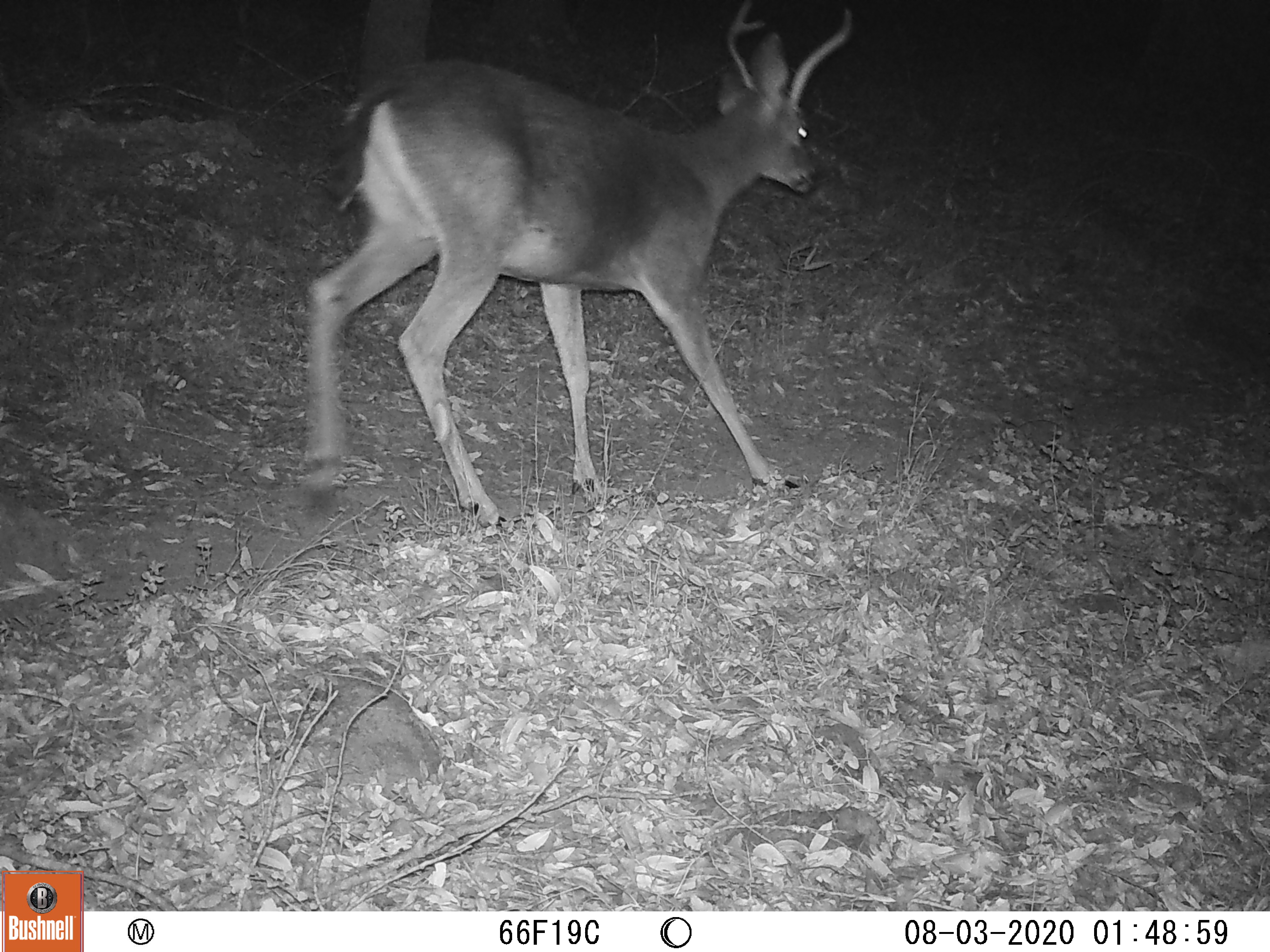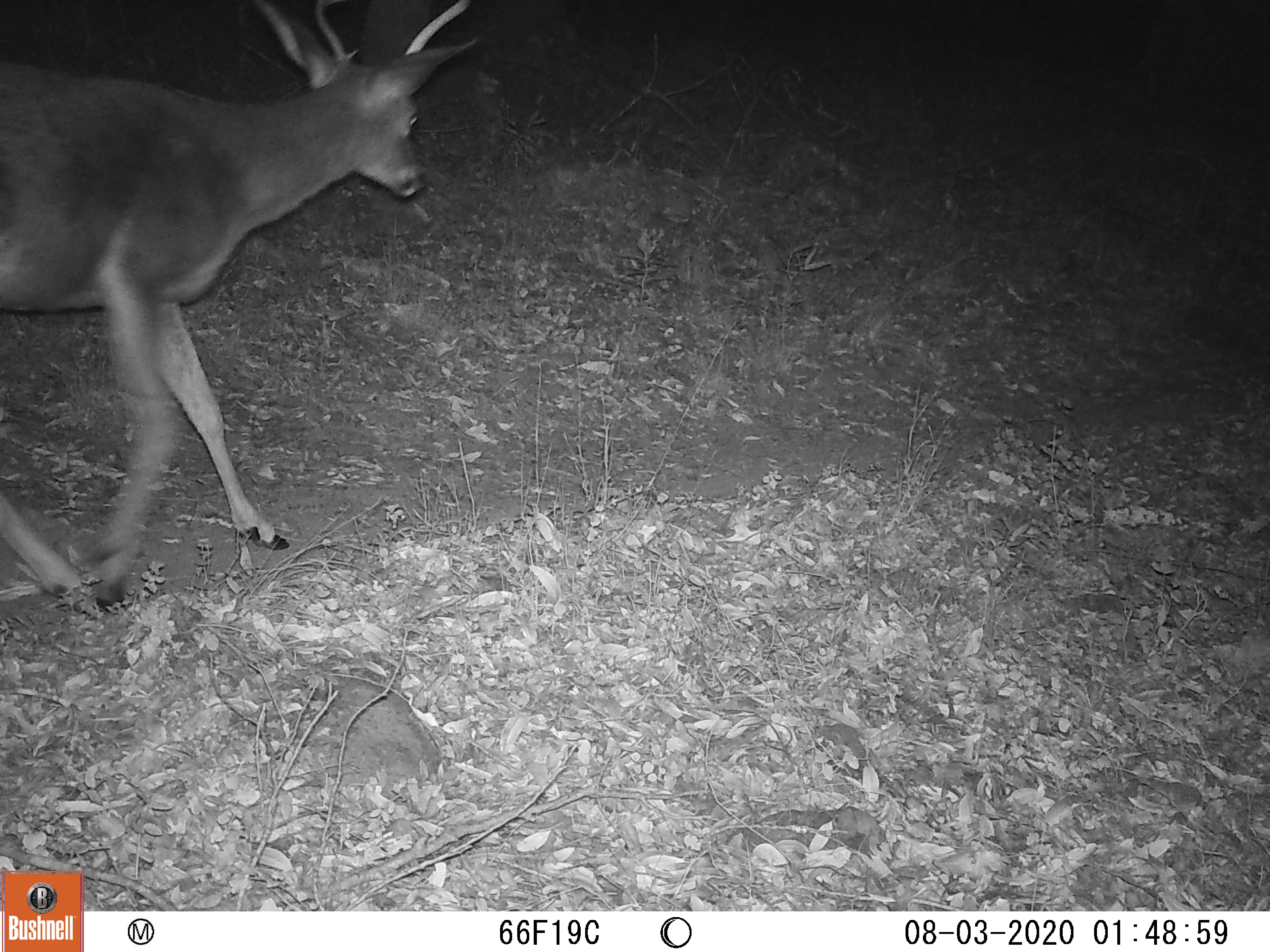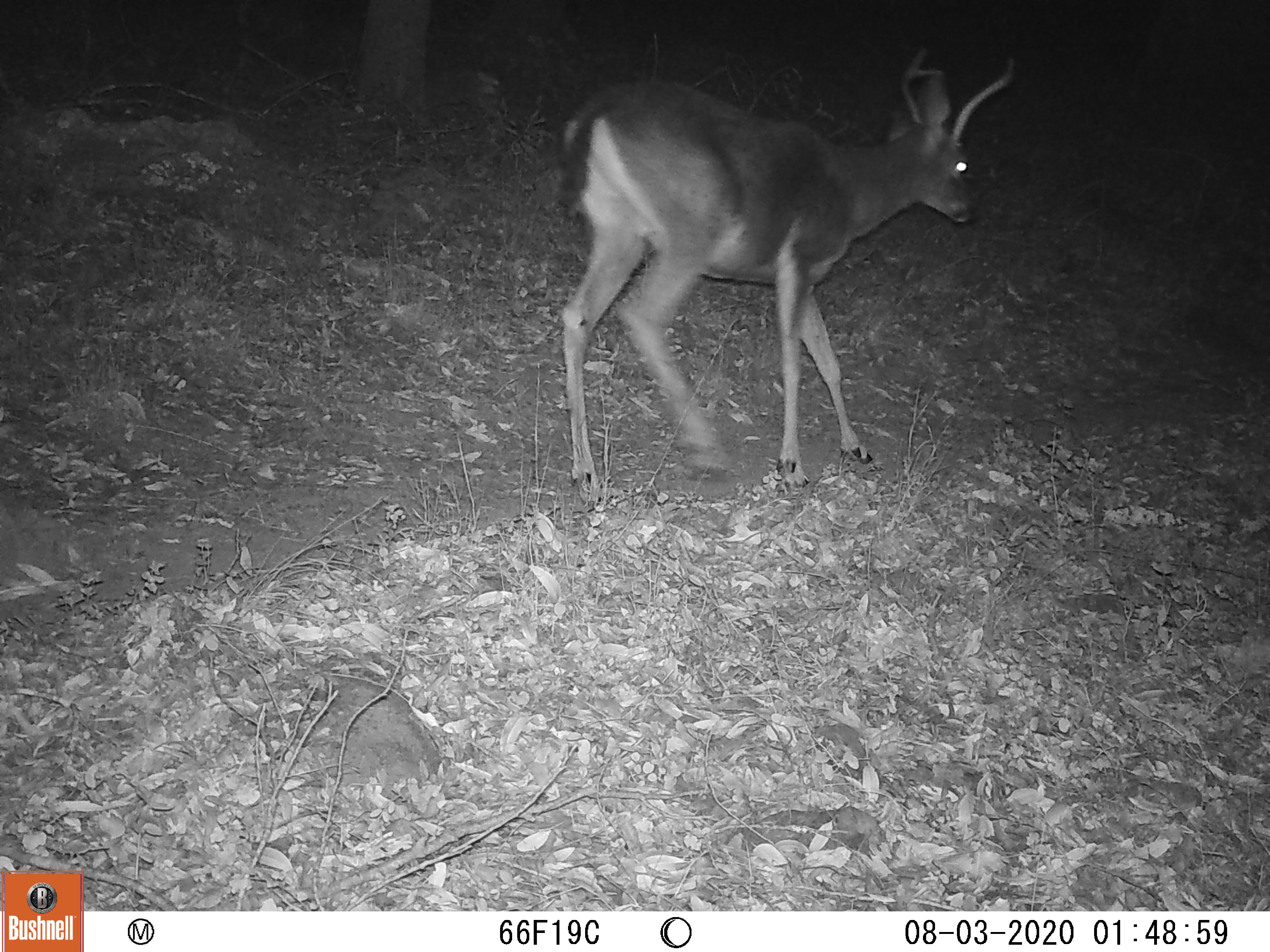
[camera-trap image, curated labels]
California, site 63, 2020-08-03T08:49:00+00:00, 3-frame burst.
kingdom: Animalia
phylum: Chordata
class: Mammalia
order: Artiodactyla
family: Cervidae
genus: Odocoileus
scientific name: Odocoileus hemionus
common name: mule deer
Mule deer (Odocoileus hemionus).